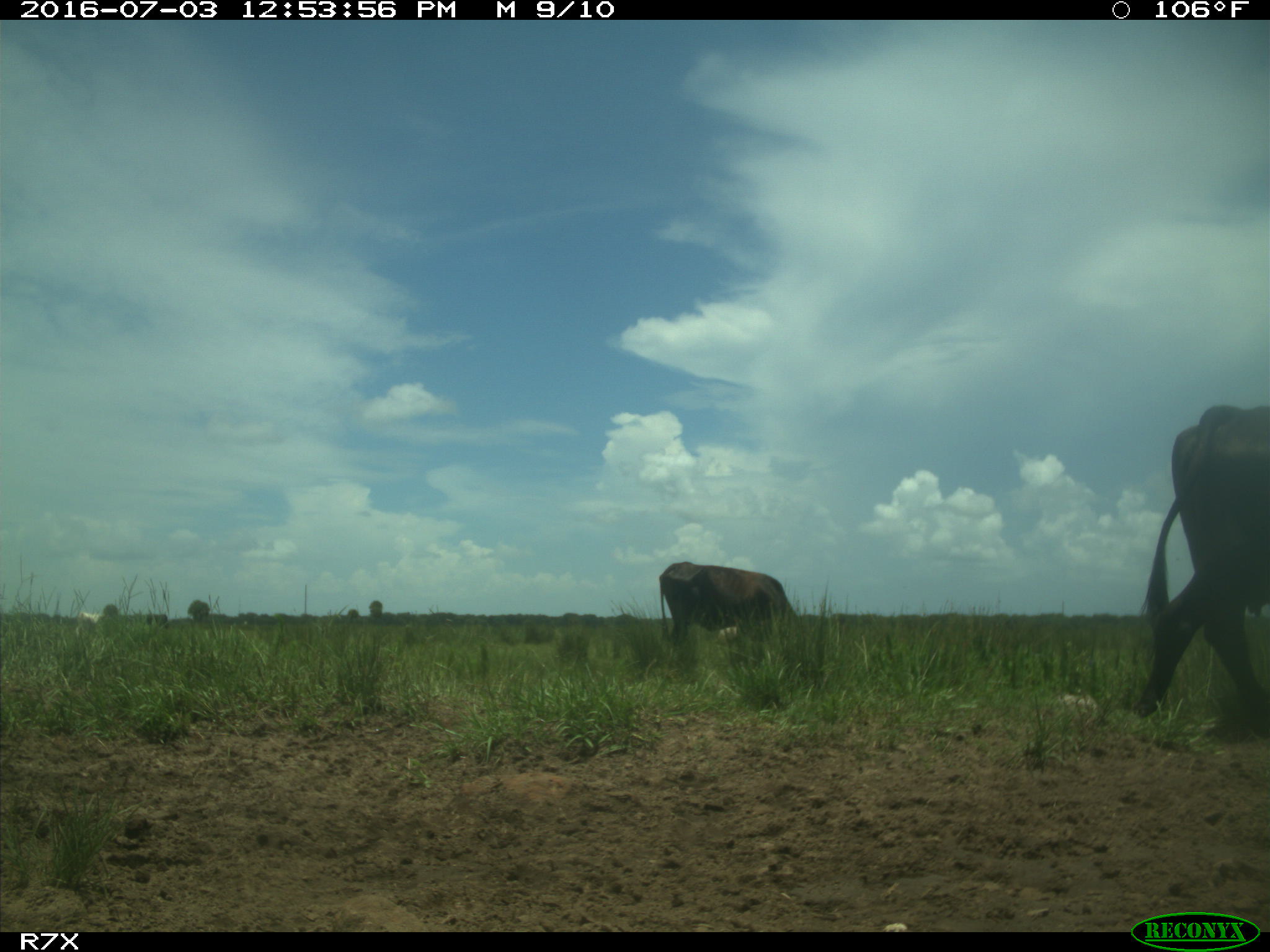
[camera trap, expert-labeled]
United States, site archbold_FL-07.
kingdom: Animalia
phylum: Chordata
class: Mammalia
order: Artiodactyla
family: Bovidae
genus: Bos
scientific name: Bos taurus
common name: domestic cow